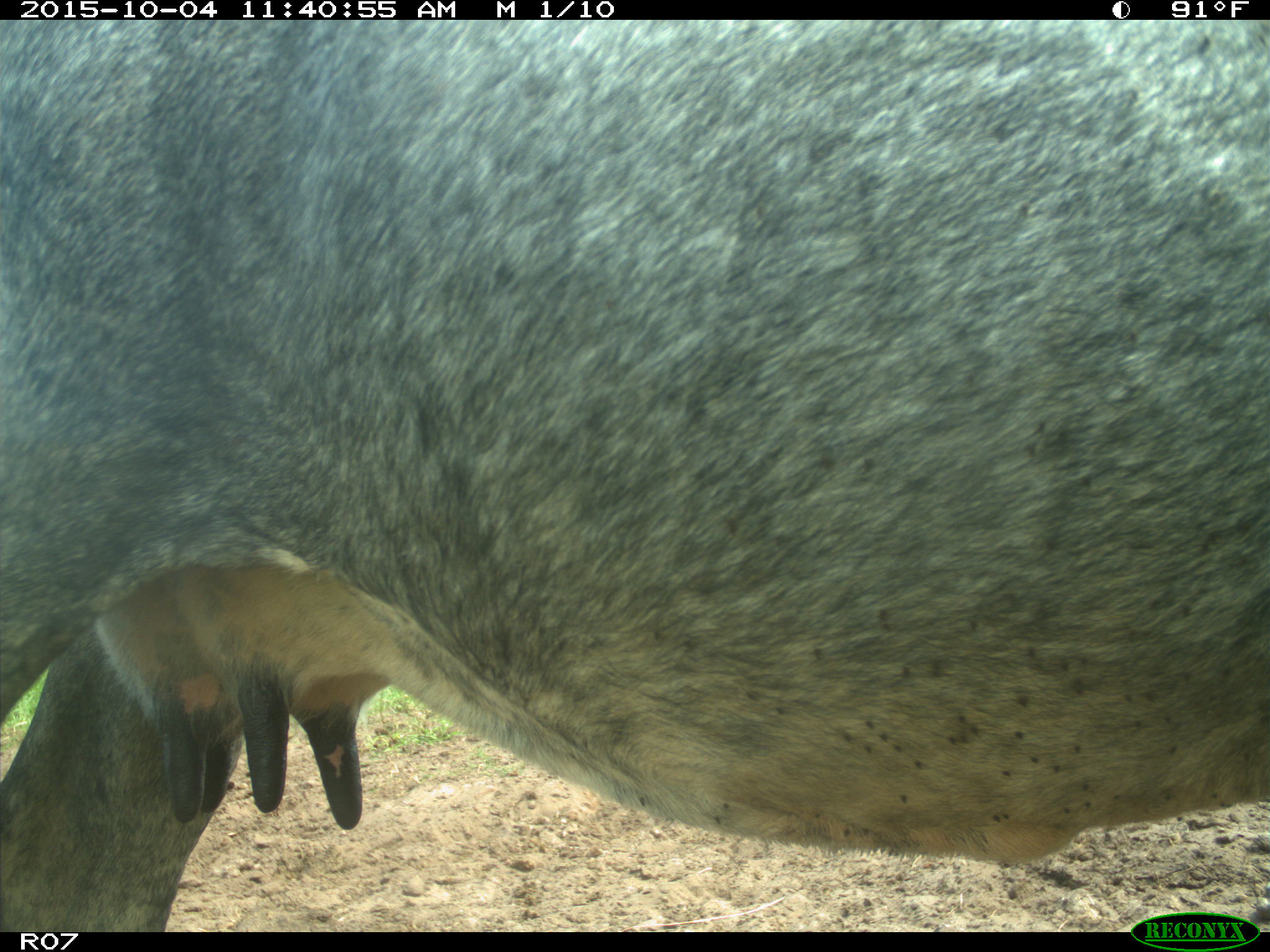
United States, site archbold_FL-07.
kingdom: Animalia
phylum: Chordata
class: Mammalia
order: Artiodactyla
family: Bovidae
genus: Bos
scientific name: Bos taurus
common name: domestic cow